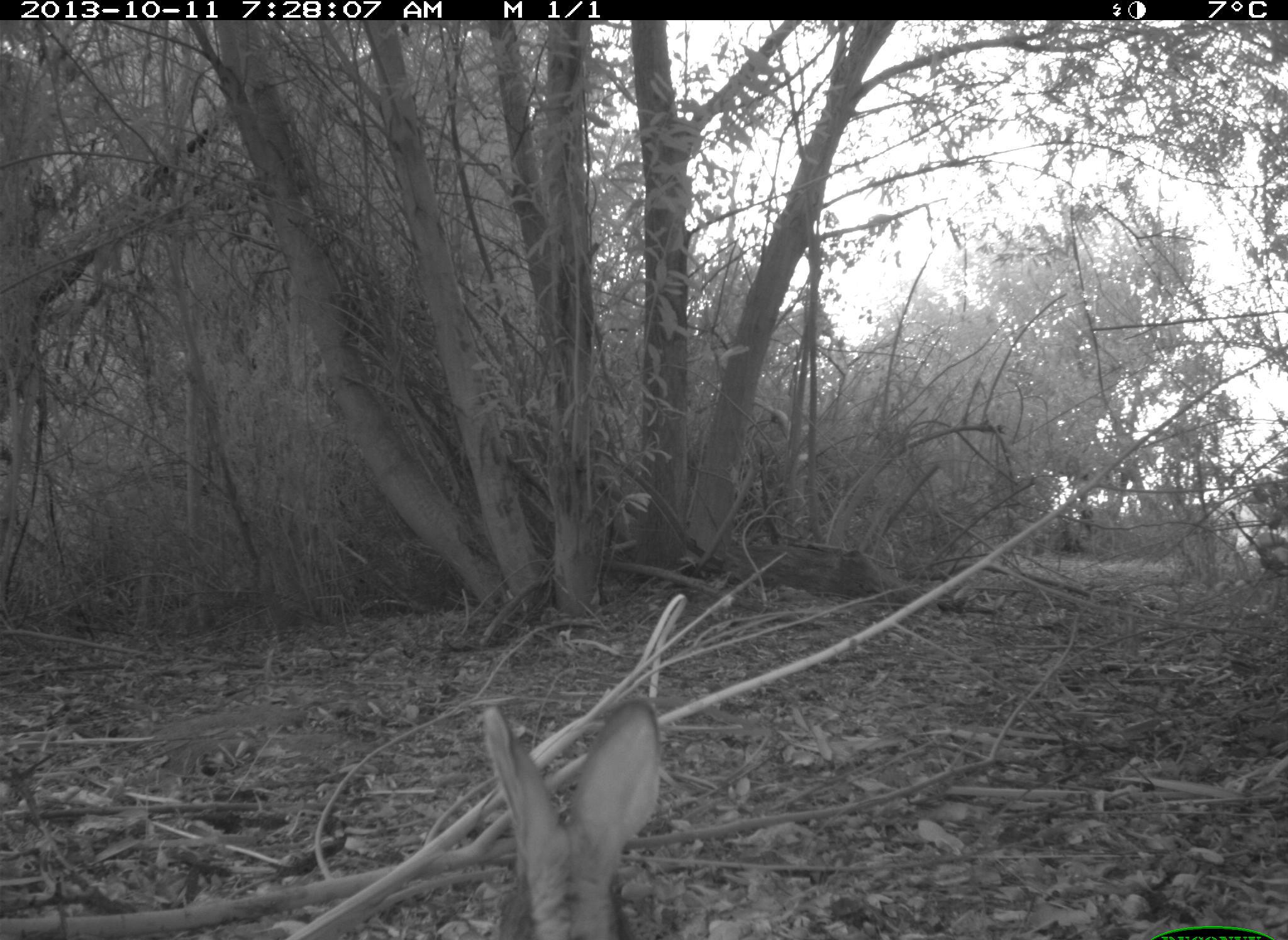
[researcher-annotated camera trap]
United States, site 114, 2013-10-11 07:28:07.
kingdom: Animalia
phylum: Chordata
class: Mammalia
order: Lagomorpha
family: Leporidae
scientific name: Leporidae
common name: rabbits and hares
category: rabbit